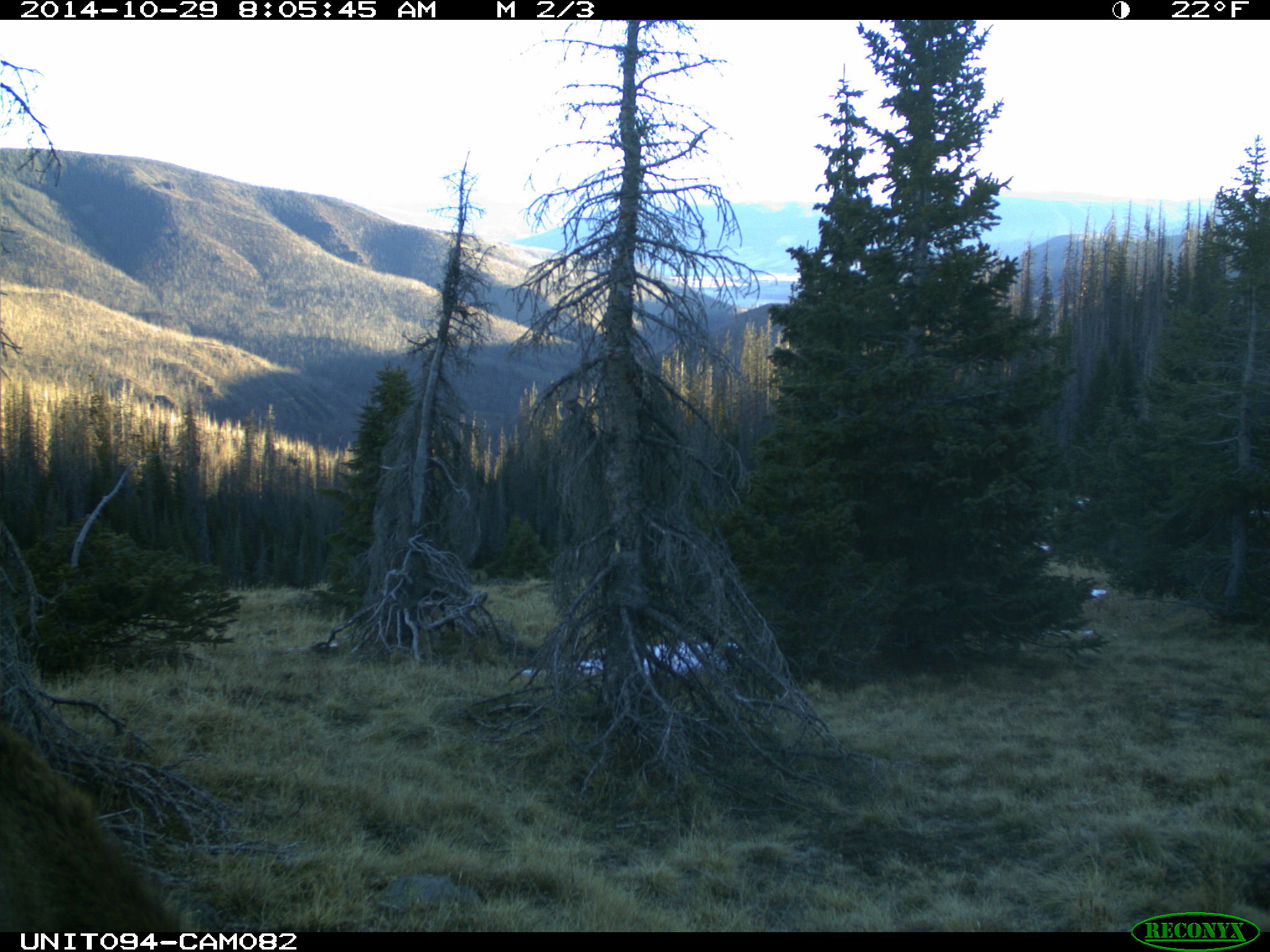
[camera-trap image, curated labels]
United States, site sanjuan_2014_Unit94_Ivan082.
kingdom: Animalia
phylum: Chordata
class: Mammalia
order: Artiodactyla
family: Cervidae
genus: Cervus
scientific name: Cervus elaphus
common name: red deer